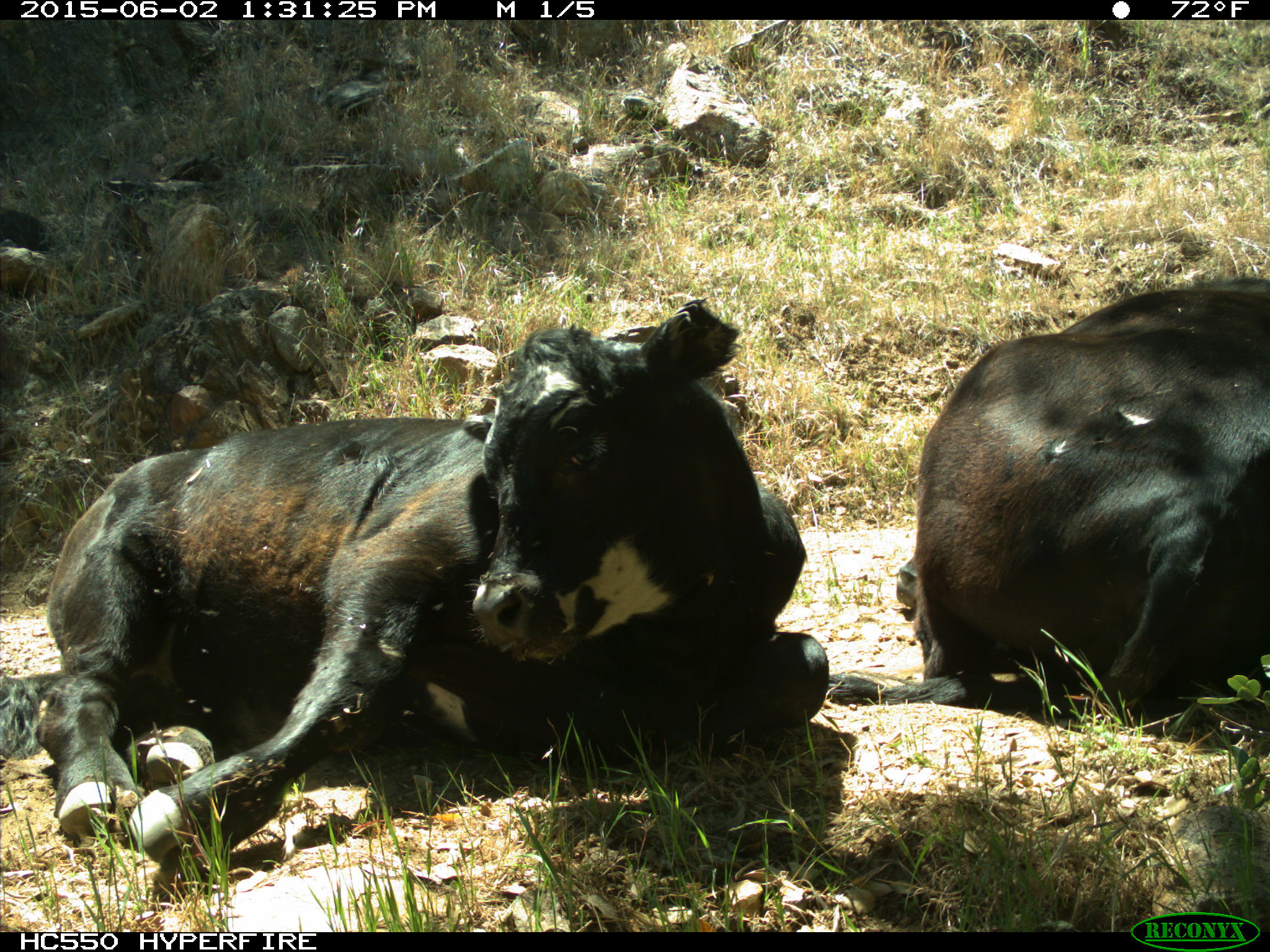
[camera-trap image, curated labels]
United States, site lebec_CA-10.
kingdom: Animalia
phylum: Chordata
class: Mammalia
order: Artiodactyla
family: Bovidae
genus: Bos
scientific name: Bos taurus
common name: domestic cow